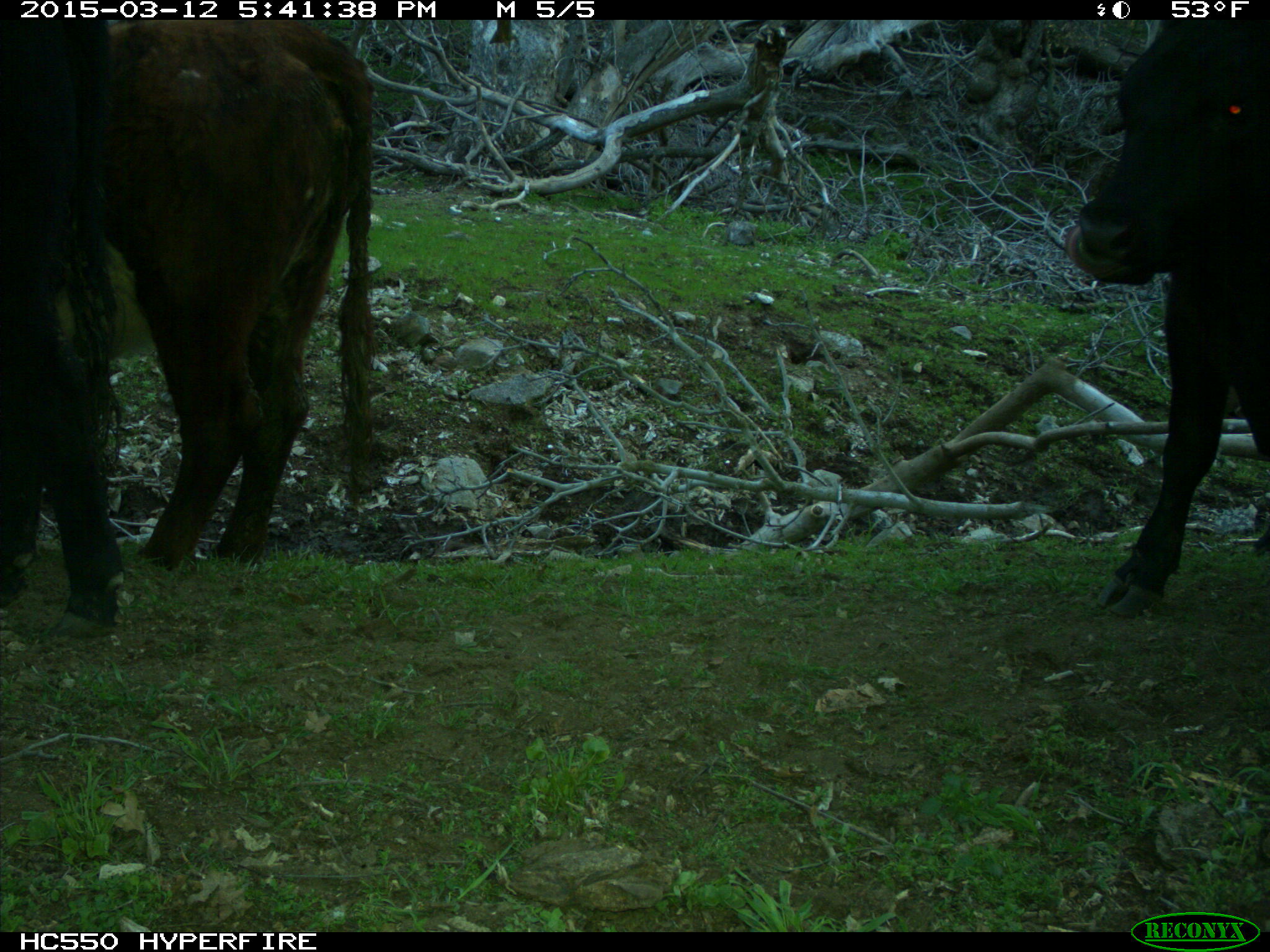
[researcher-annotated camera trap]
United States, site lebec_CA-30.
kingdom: Animalia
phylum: Chordata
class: Mammalia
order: Artiodactyla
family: Bovidae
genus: Bos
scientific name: Bos taurus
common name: domestic cow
Bos taurus (domestic cow).